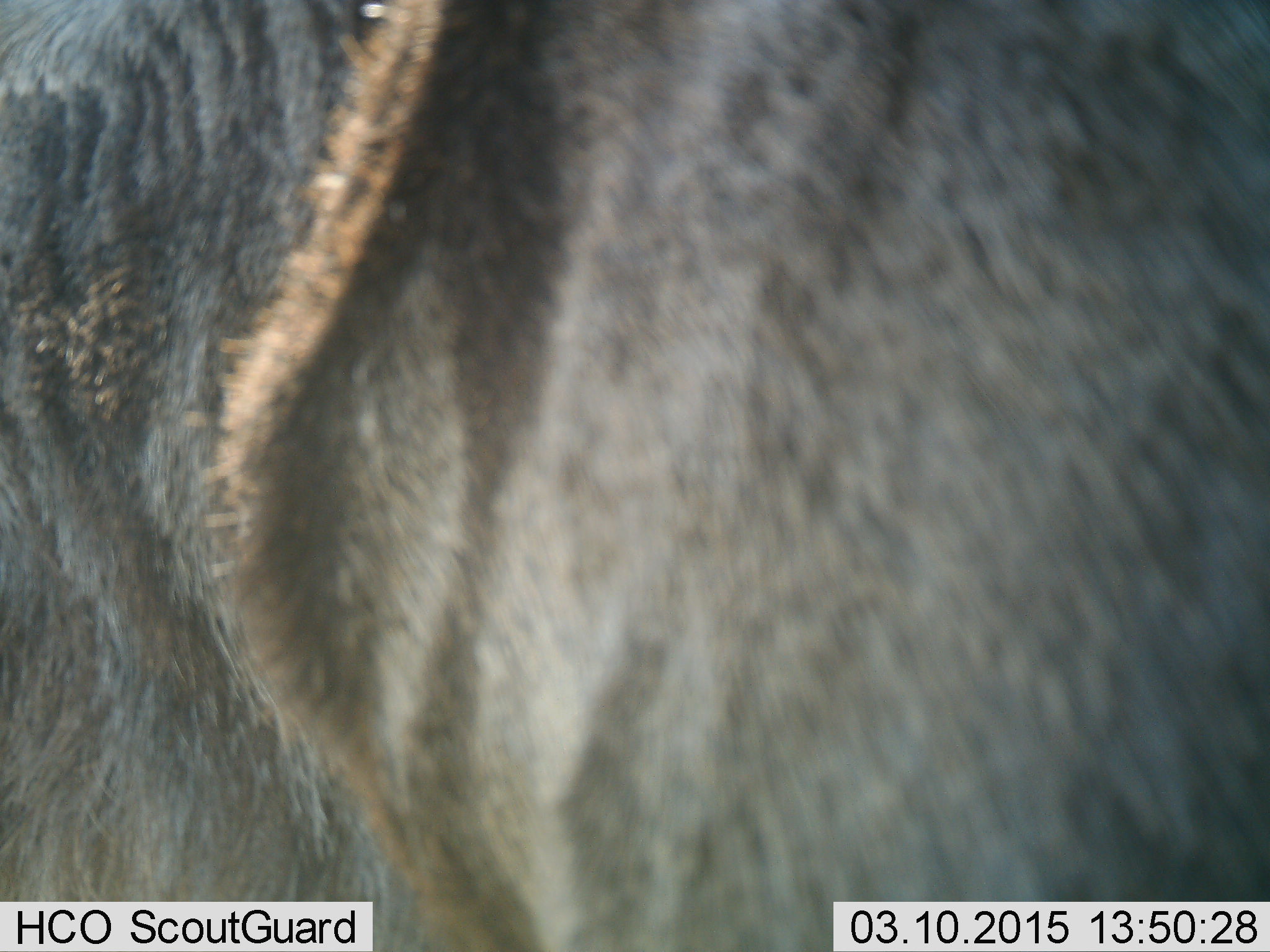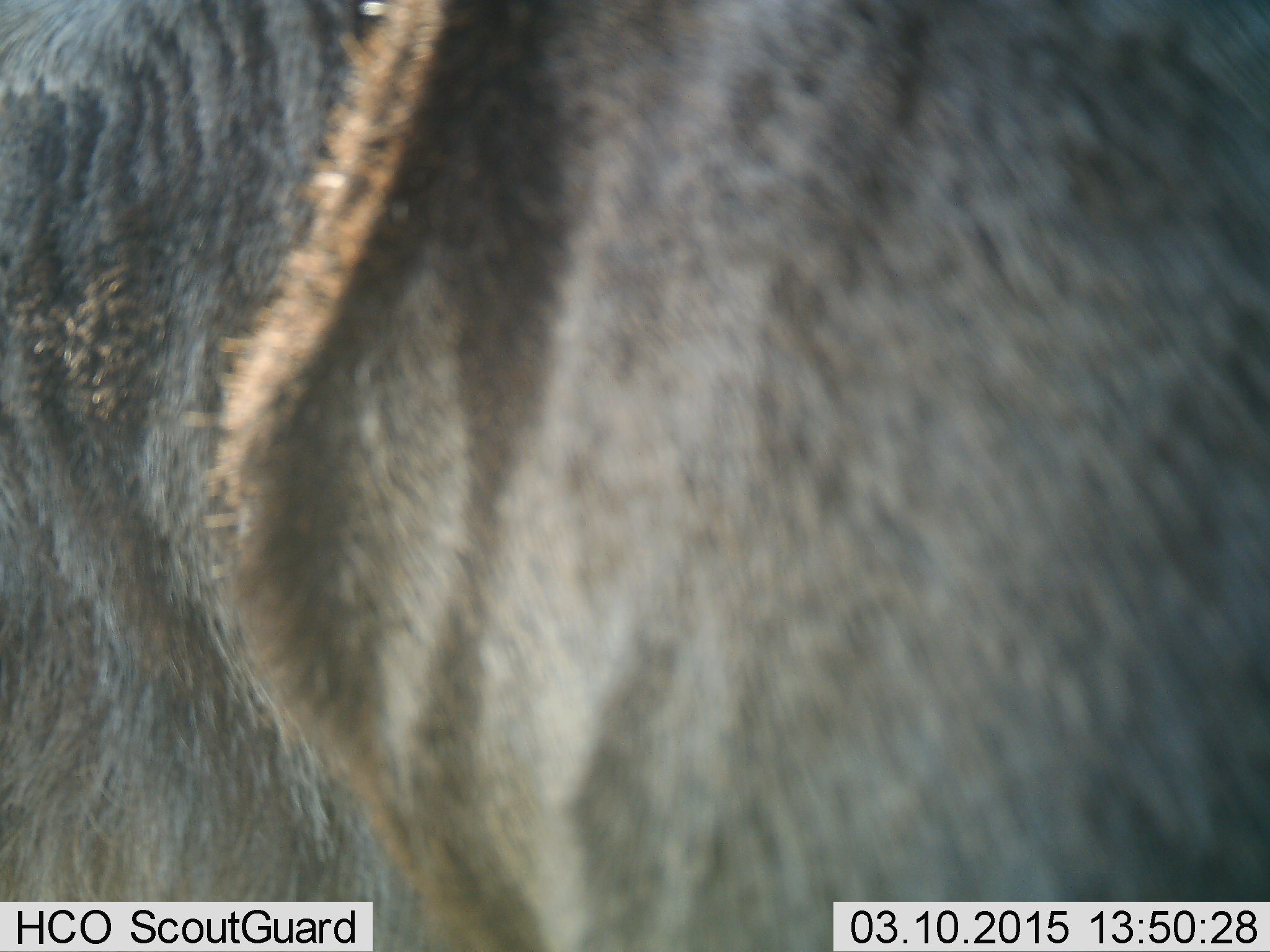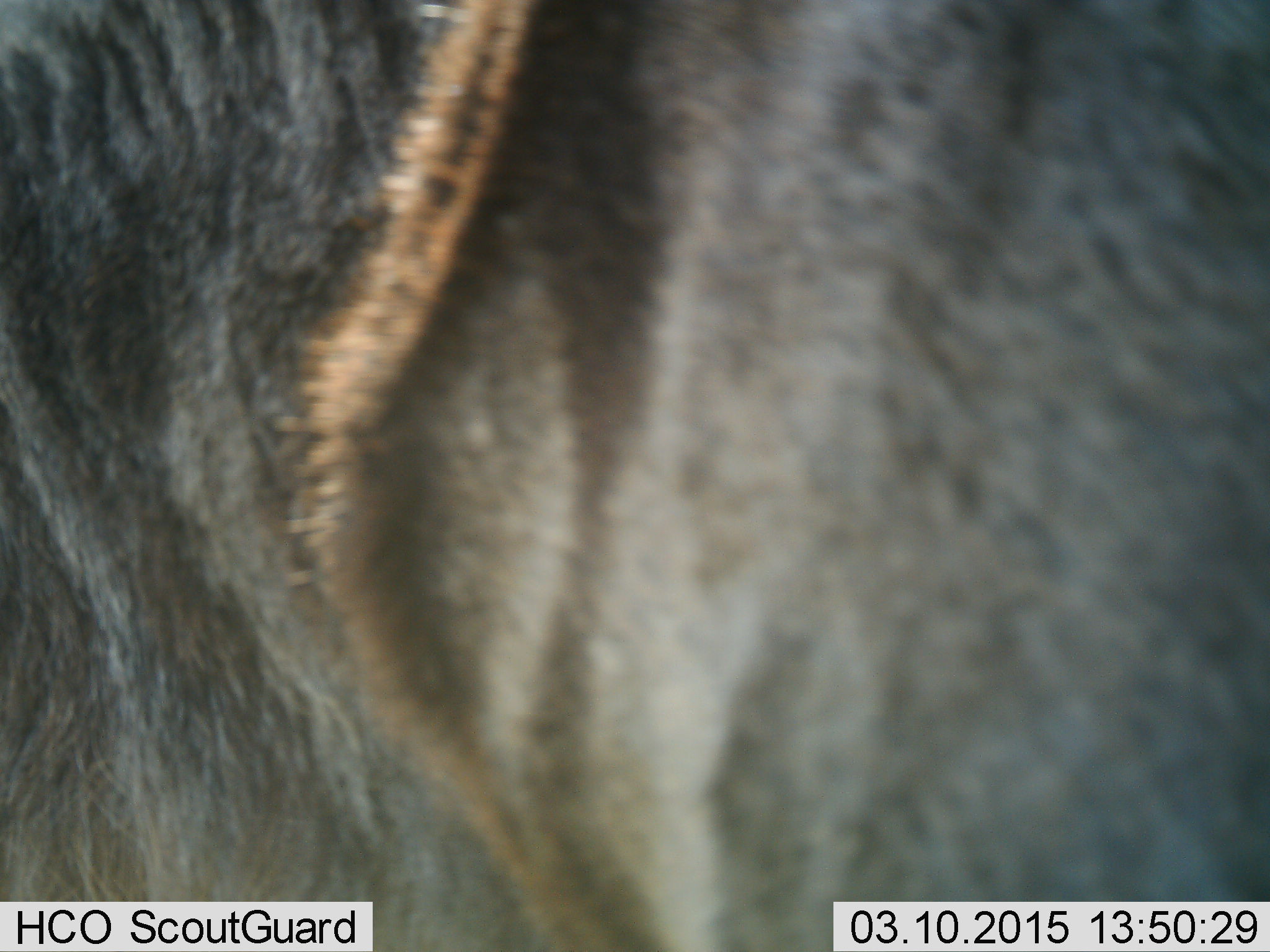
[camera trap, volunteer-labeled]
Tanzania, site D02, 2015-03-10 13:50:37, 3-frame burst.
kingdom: Animalia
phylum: Chordata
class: Mammalia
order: Artiodactyla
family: Bovidae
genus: Connochaetes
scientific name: Connochaetes taurinus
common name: blue wildebeest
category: wildebeest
Wildebeest (blue wildebeest) (Connochaetes taurinus), count 1. Behavior (volunteer vote fractions): standing 90%, resting 0%, moving 10%, interacting 0%. Young present (vote fraction): 0%. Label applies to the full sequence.